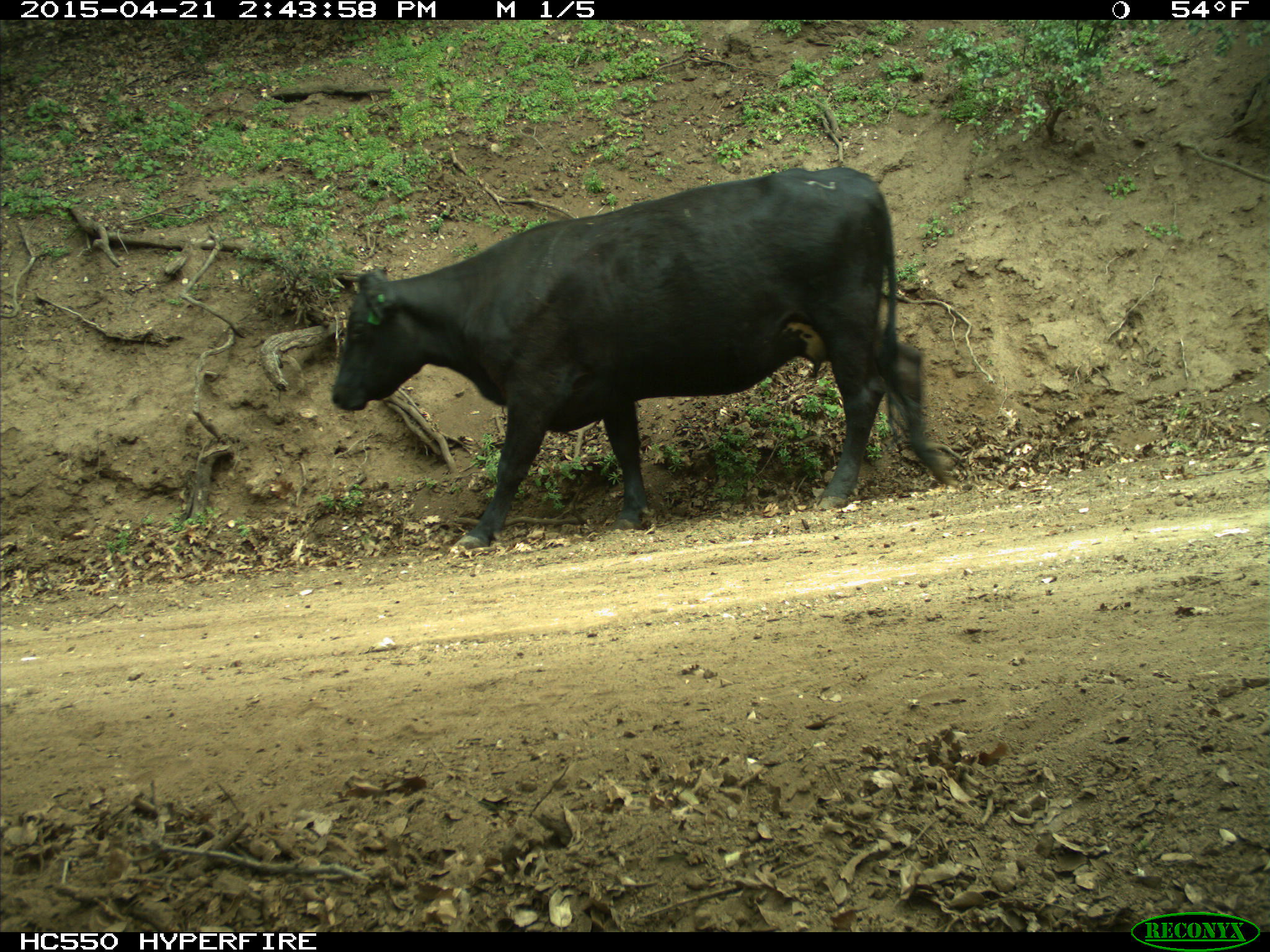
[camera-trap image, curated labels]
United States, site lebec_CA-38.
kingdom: Animalia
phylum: Chordata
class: Mammalia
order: Artiodactyla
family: Bovidae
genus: Bos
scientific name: Bos taurus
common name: domestic cow